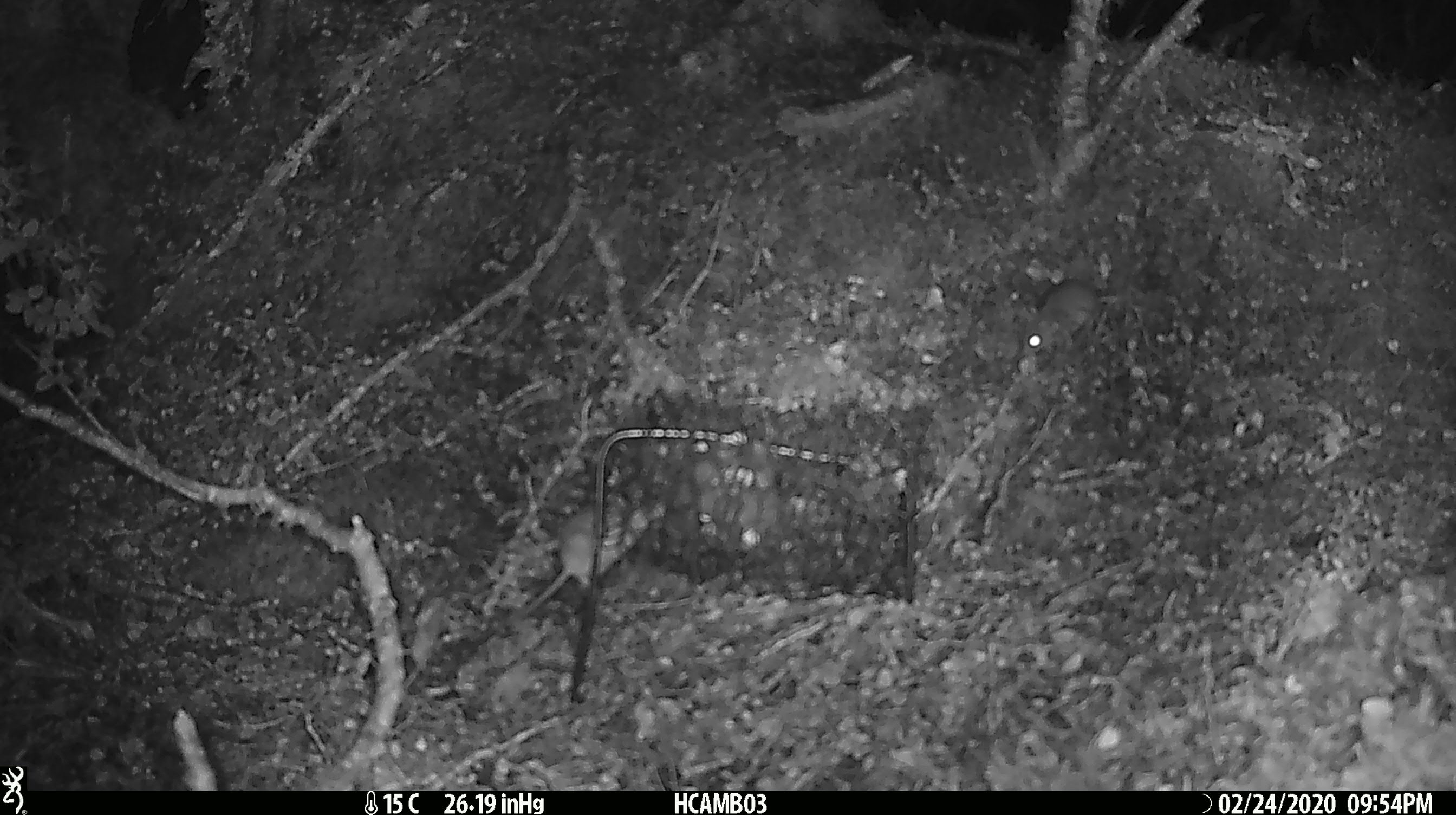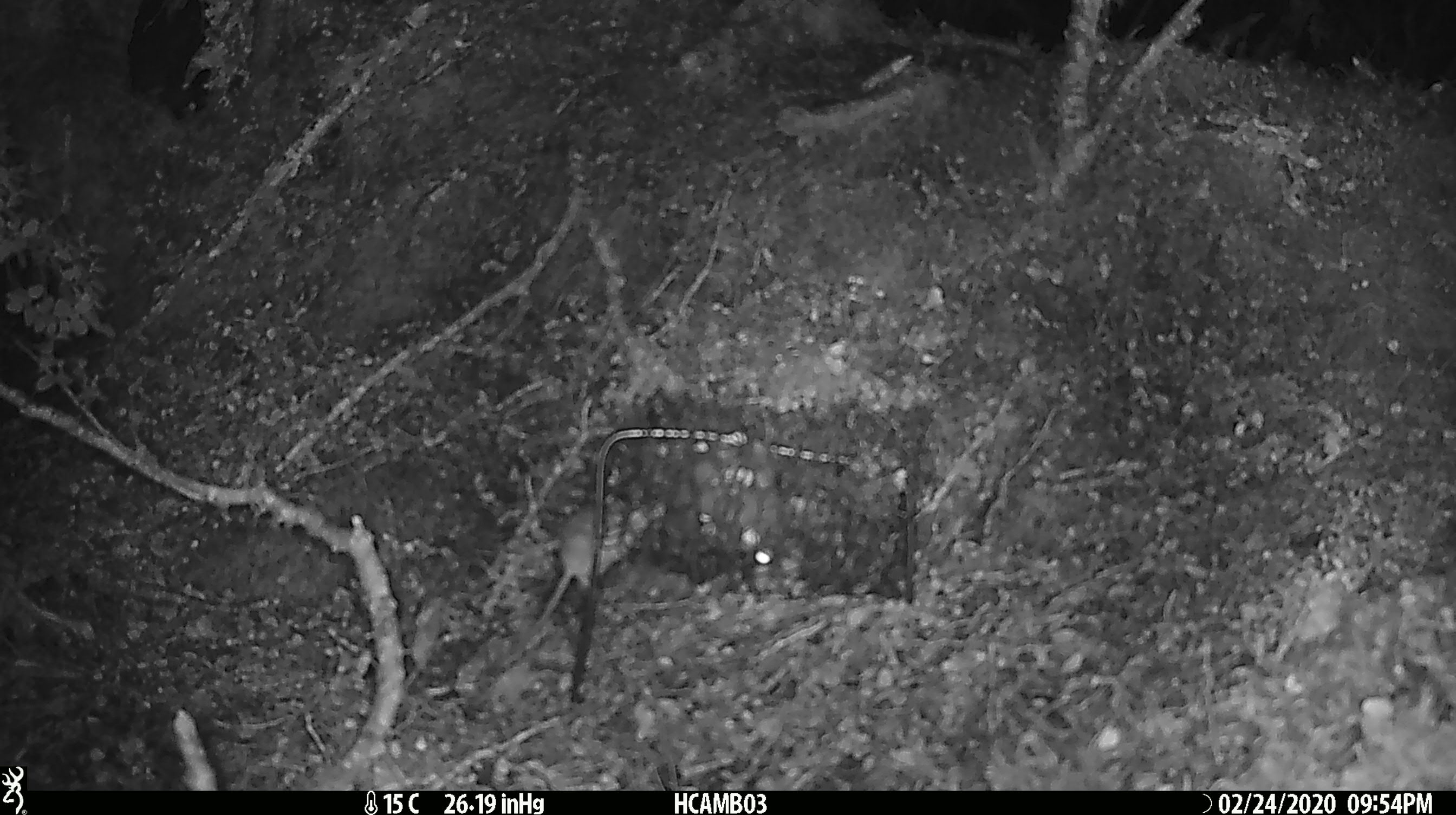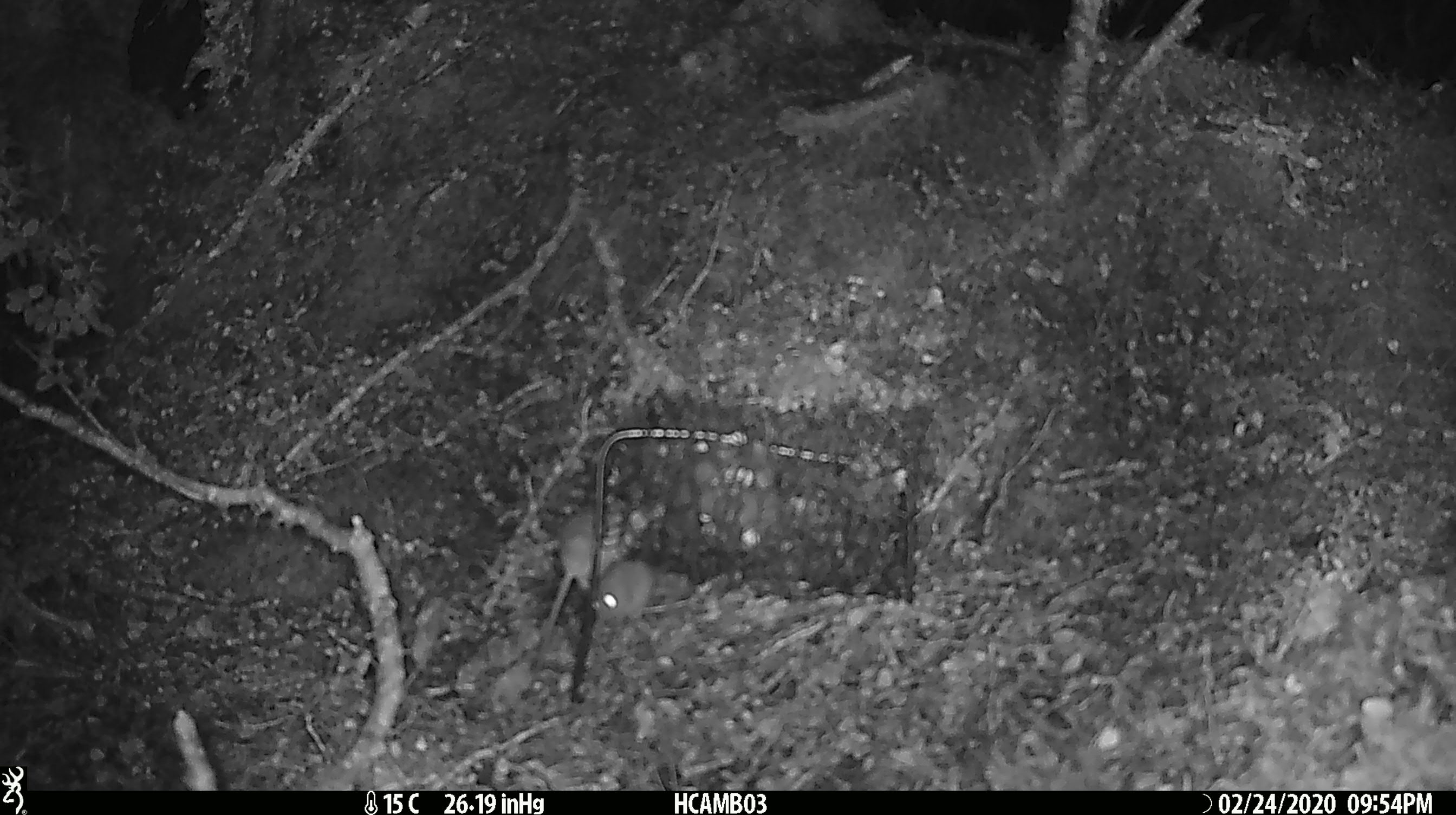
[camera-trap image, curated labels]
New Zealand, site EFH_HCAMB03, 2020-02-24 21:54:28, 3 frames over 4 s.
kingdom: Animalia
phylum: Chordata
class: Mammalia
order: Rodentia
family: Muridae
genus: Mus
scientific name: Mus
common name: mouse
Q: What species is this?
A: Mouse (Mus).